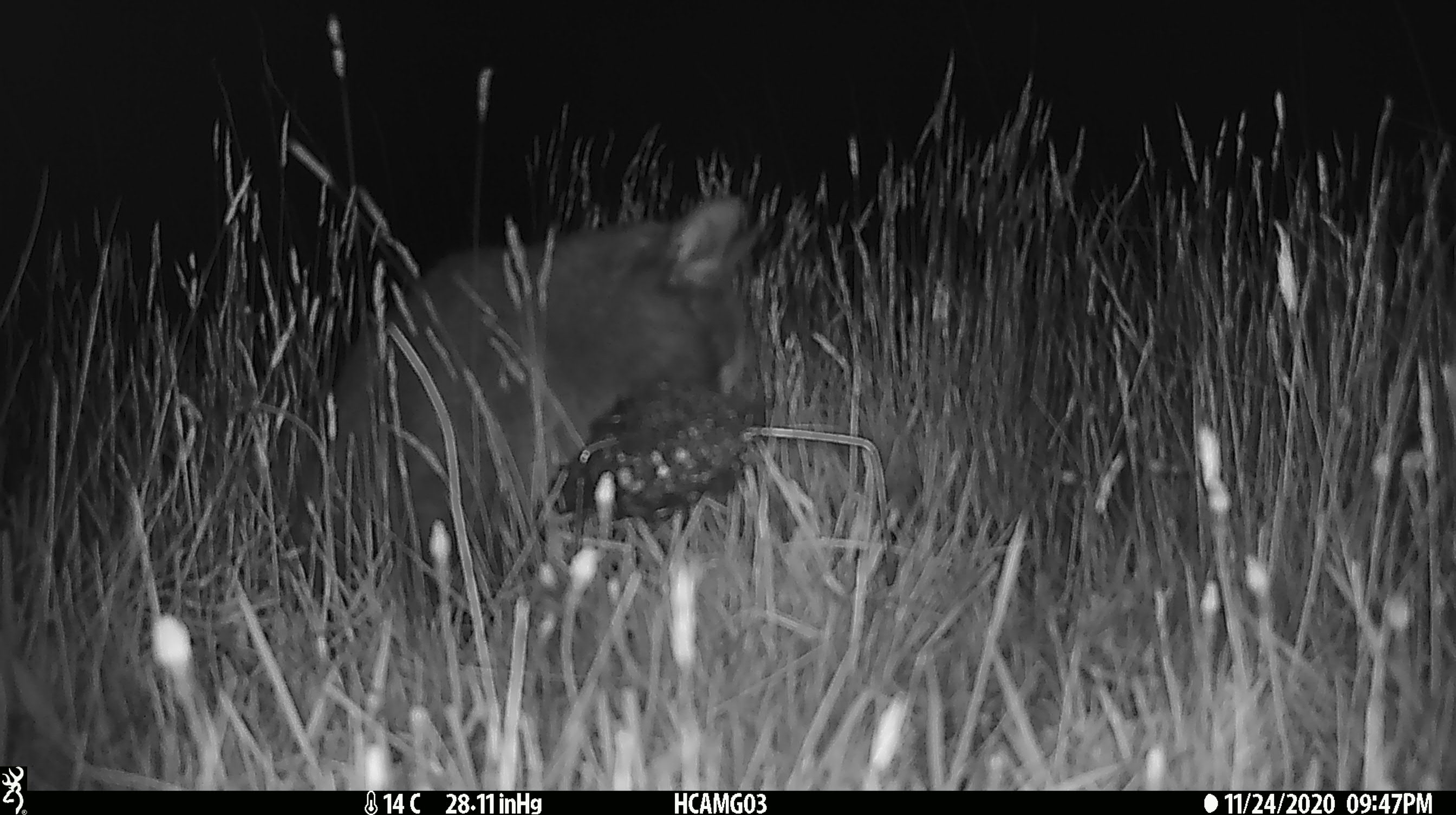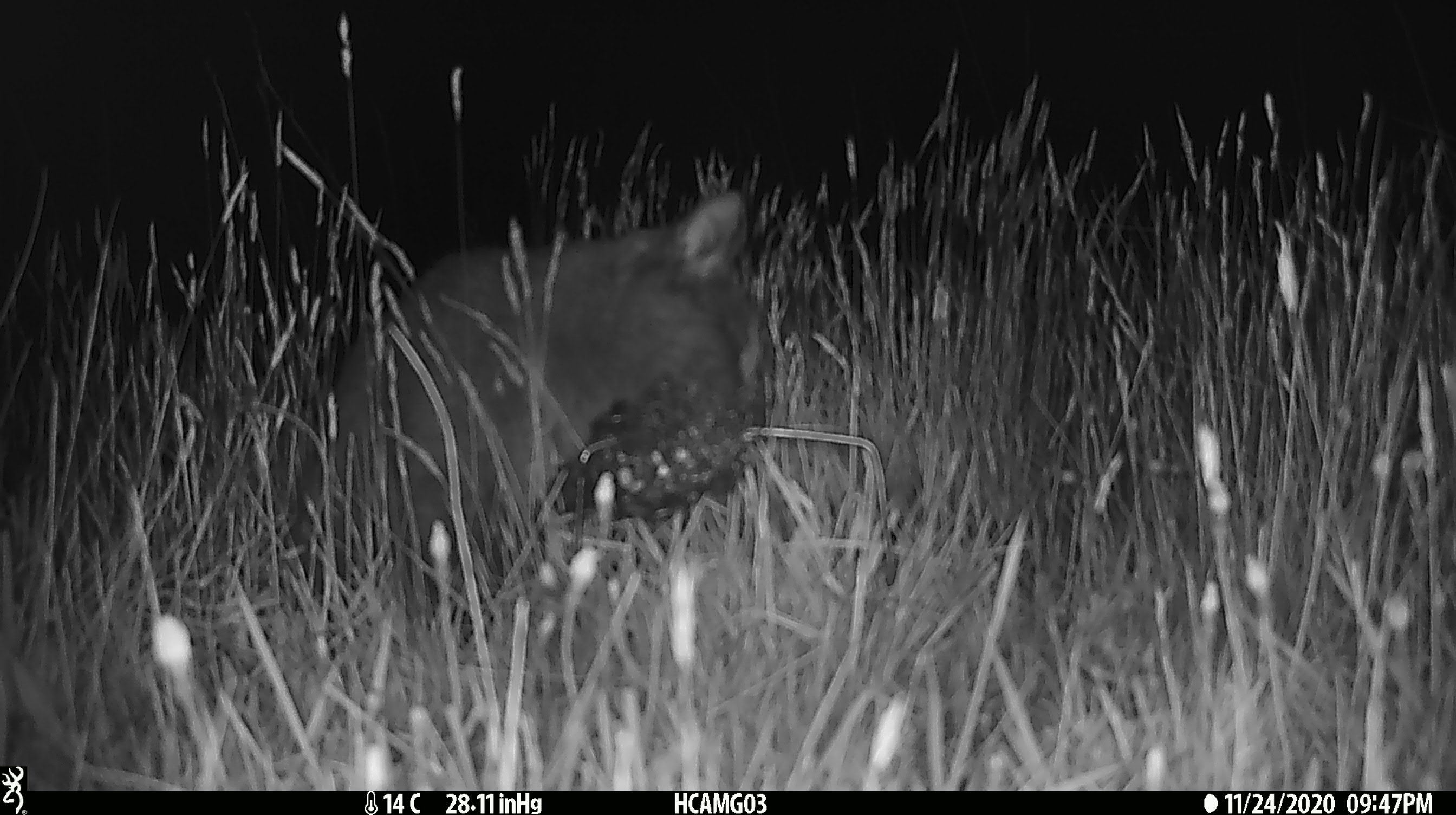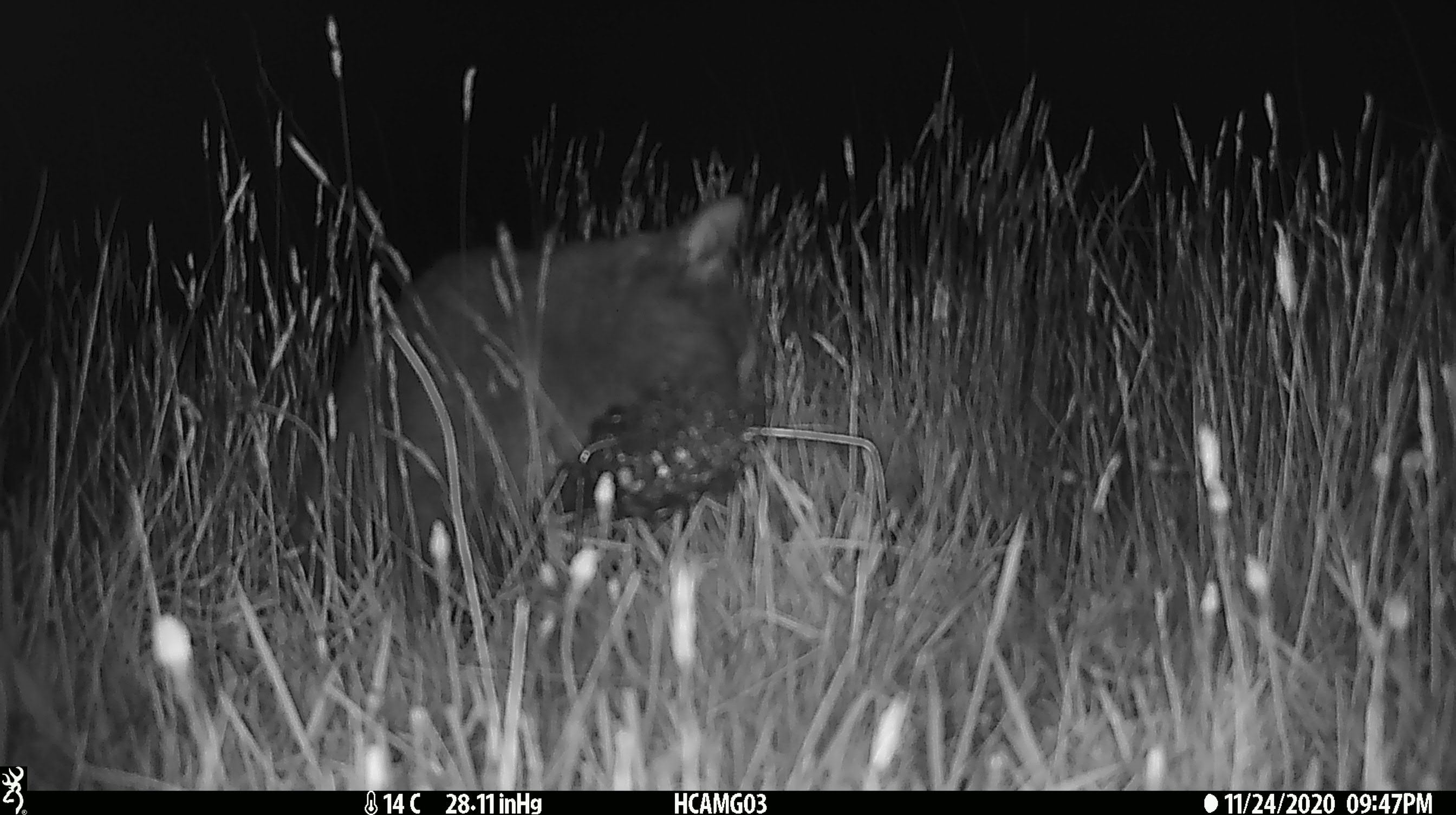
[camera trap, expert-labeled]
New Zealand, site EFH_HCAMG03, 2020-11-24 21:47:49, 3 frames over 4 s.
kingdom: Animalia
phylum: Chordata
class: Mammalia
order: Carnivora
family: Felidae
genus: Felis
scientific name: Felis catus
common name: domestic cat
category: cat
Cat (domestic cat) (Felis catus).